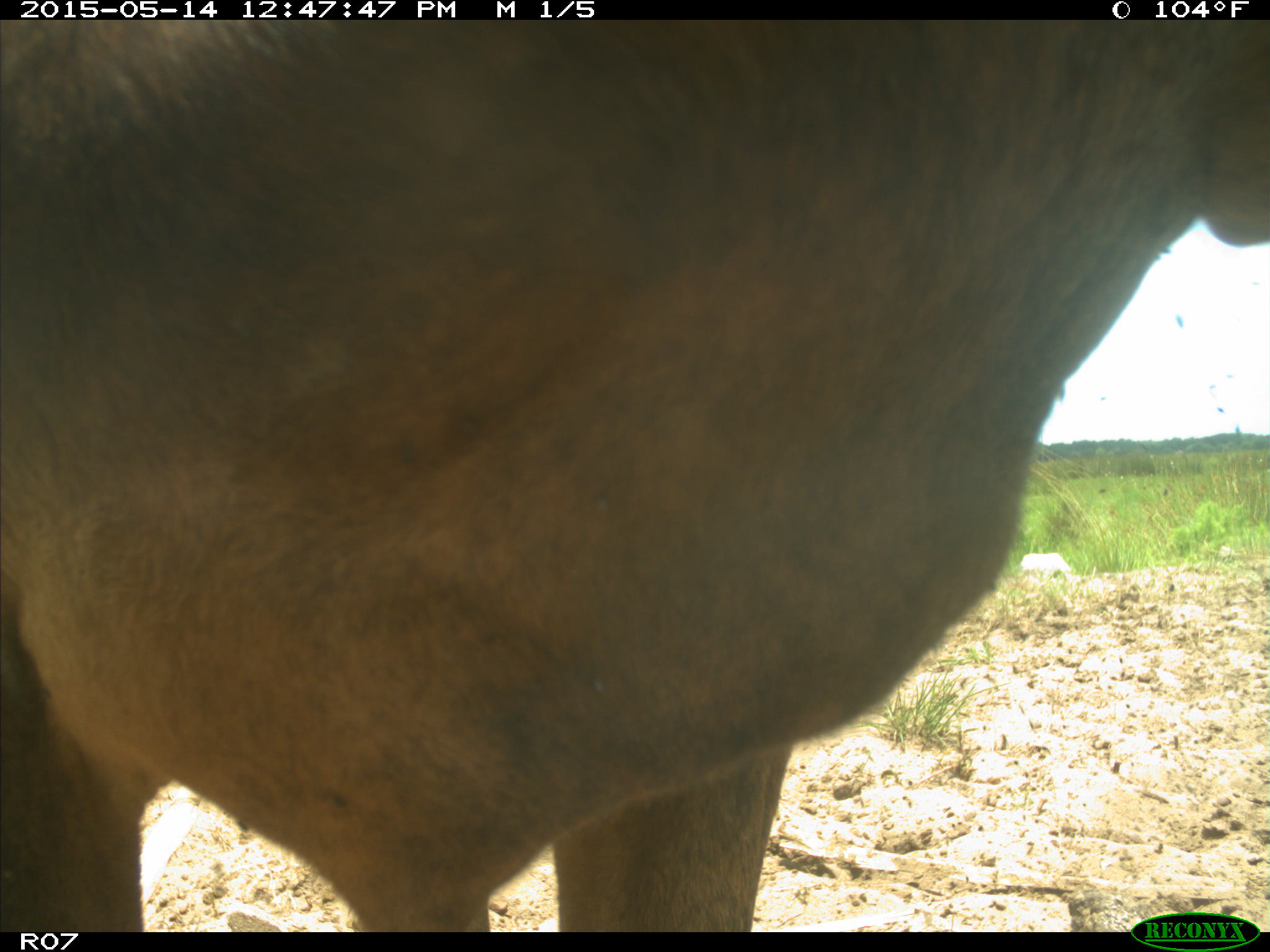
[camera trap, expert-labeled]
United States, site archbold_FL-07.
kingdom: Animalia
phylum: Chordata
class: Mammalia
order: Artiodactyla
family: Bovidae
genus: Bos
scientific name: Bos taurus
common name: domestic cow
Bos taurus (domestic cow).